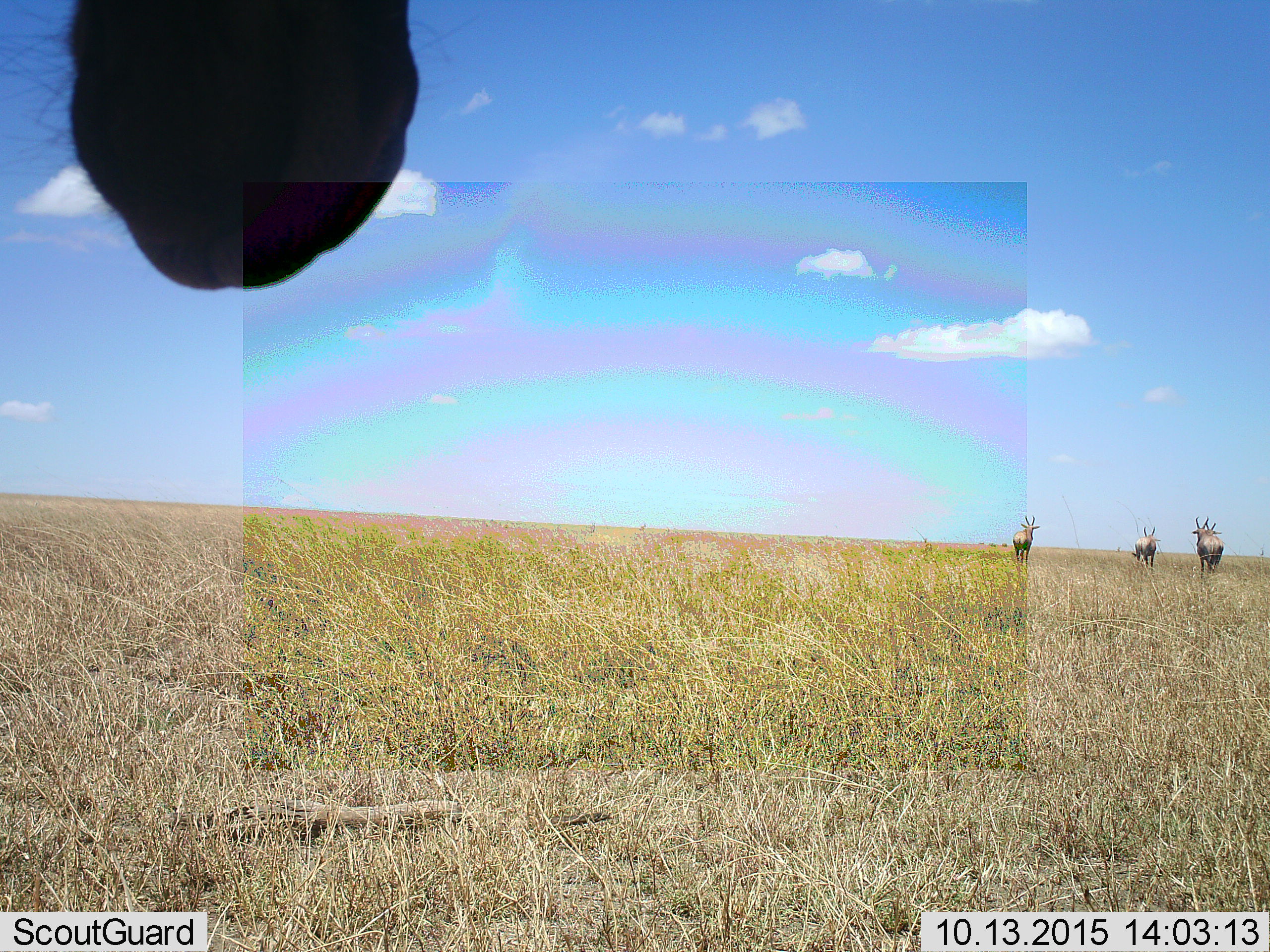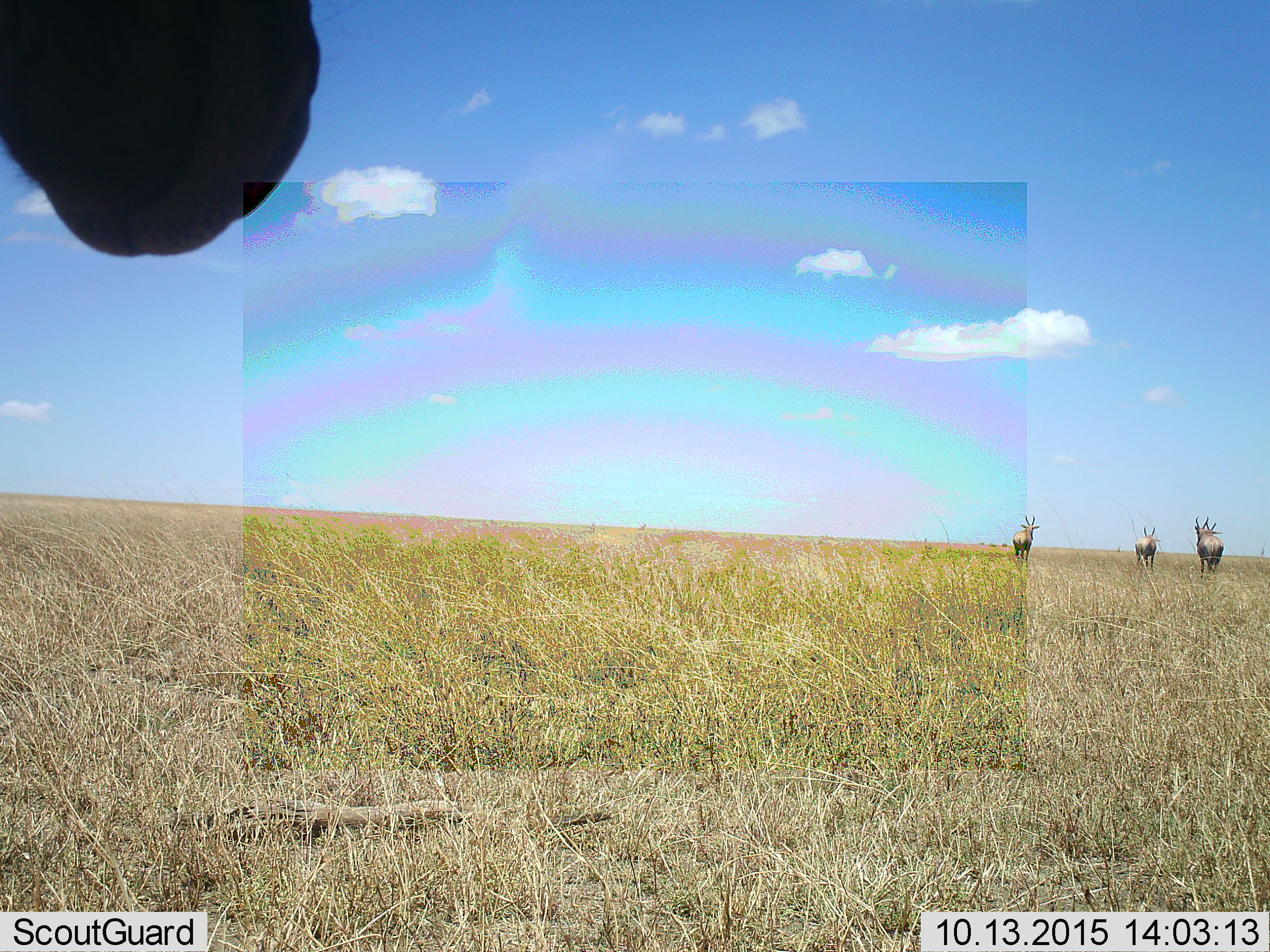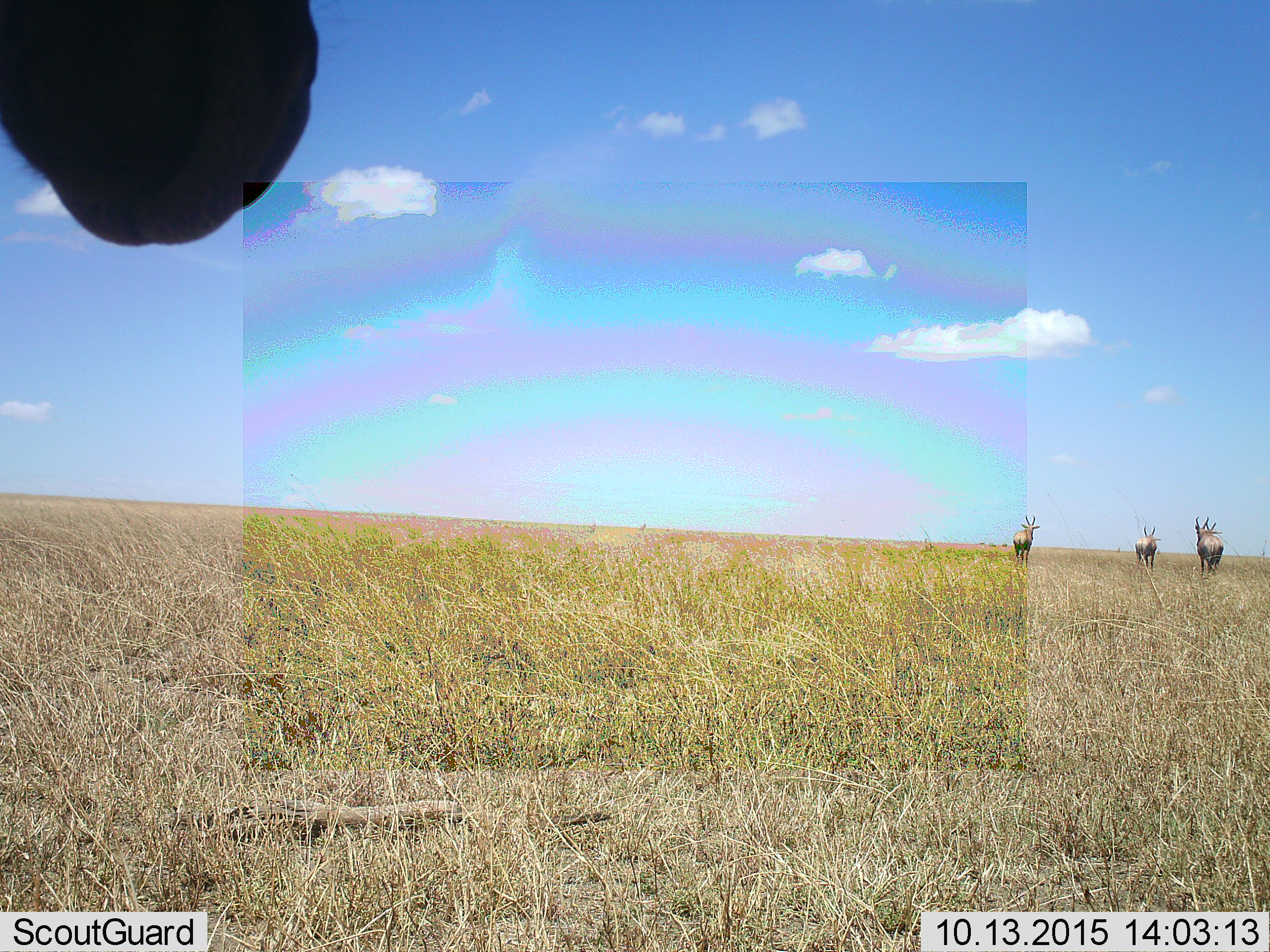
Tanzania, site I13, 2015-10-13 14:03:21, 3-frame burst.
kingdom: Animalia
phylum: Chordata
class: Mammalia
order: Artiodactyla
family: Bovidae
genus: Damaliscus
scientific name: Damaliscus lunatus jimela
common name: topi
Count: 5.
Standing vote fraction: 80%.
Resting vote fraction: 0%.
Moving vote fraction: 60%.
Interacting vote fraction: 0%.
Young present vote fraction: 0%.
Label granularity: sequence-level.